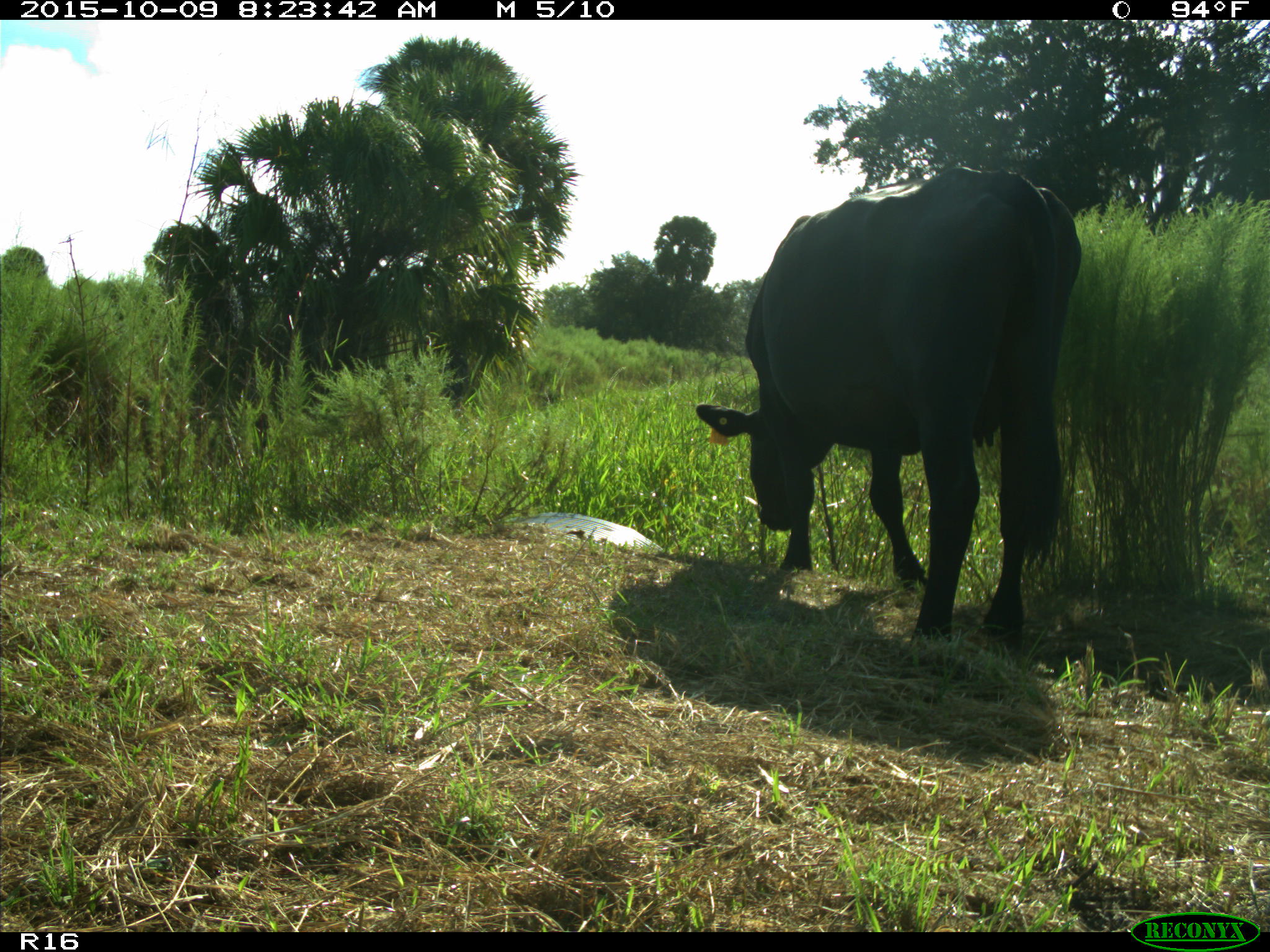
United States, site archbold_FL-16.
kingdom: Animalia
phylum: Chordata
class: Mammalia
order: Artiodactyla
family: Bovidae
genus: Bos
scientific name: Bos taurus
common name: domestic cow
Bos taurus (domestic cow).